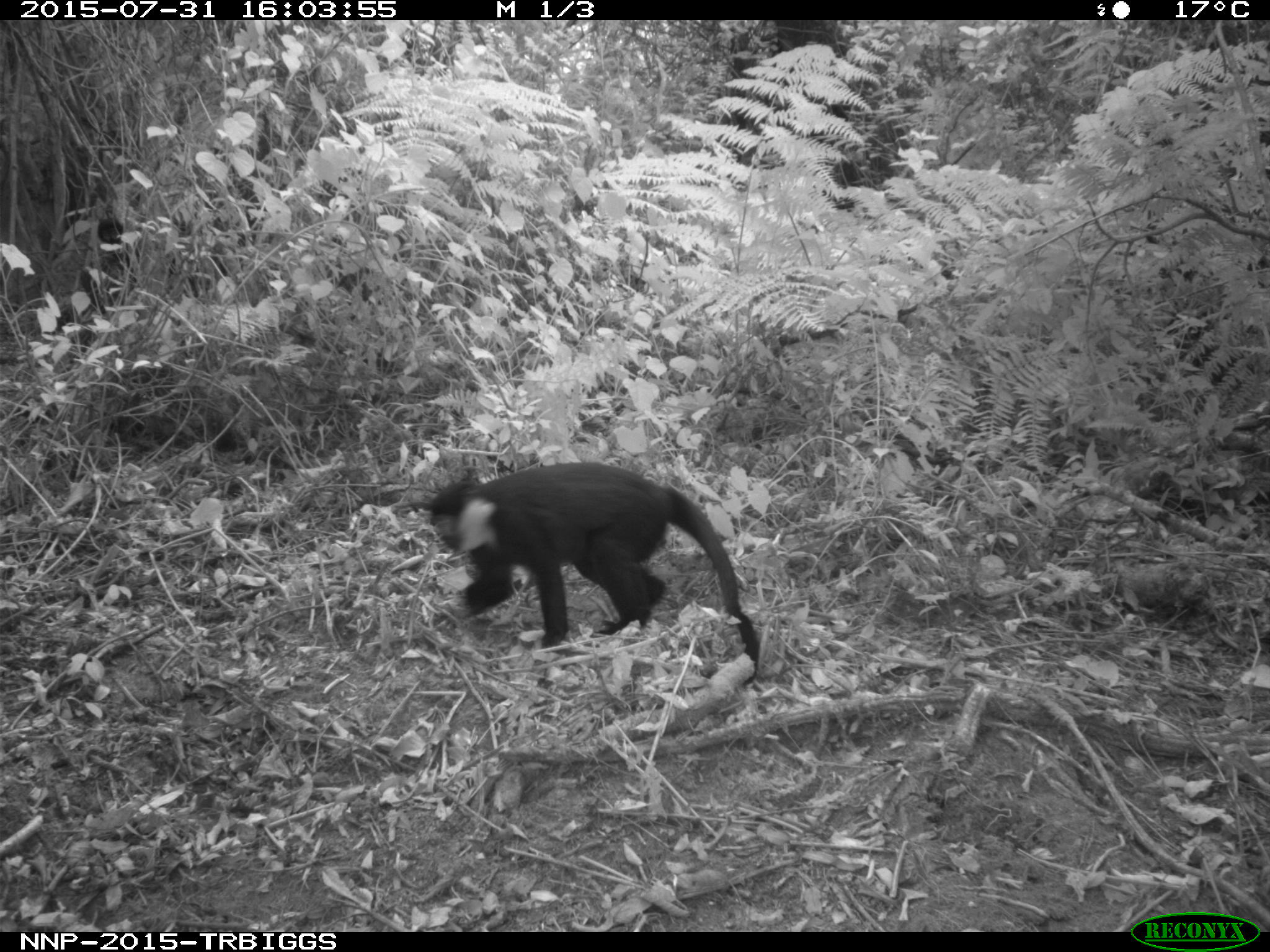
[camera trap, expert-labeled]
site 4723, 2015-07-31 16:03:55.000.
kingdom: Animalia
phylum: Chordata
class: Mammalia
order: Primates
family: Cercopithecidae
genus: Allochrocebus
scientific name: Allochrocebus lhoesti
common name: l'hoest's monkey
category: cercopithecus lhoesti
Cercopithecus lhoesti (l'hoest's monkey) (Allochrocebus lhoesti), count 1.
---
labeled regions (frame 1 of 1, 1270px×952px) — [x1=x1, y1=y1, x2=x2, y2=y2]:
cercopithecus lhoesti: [x1=390, y1=459, x2=759, y2=684]